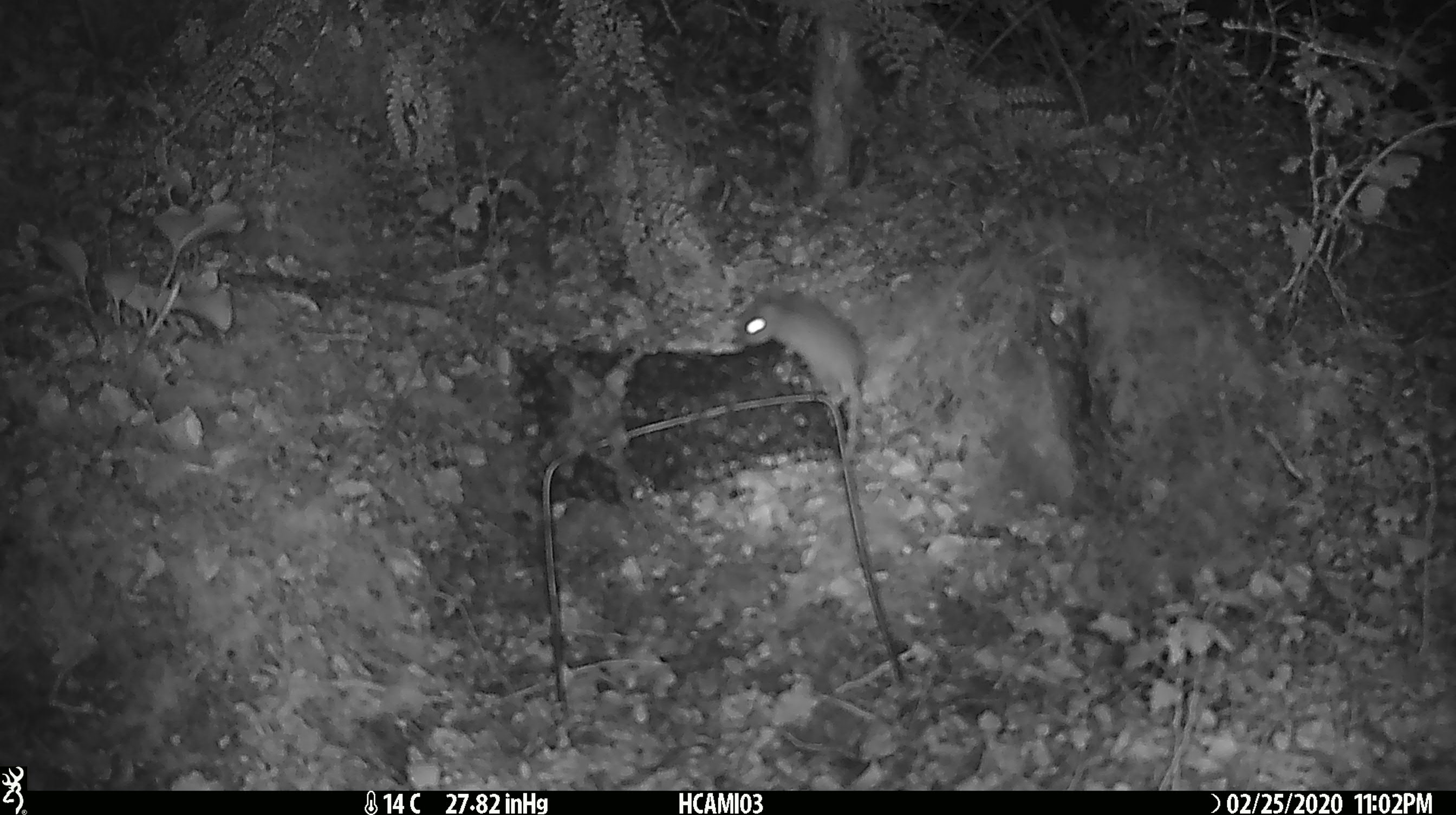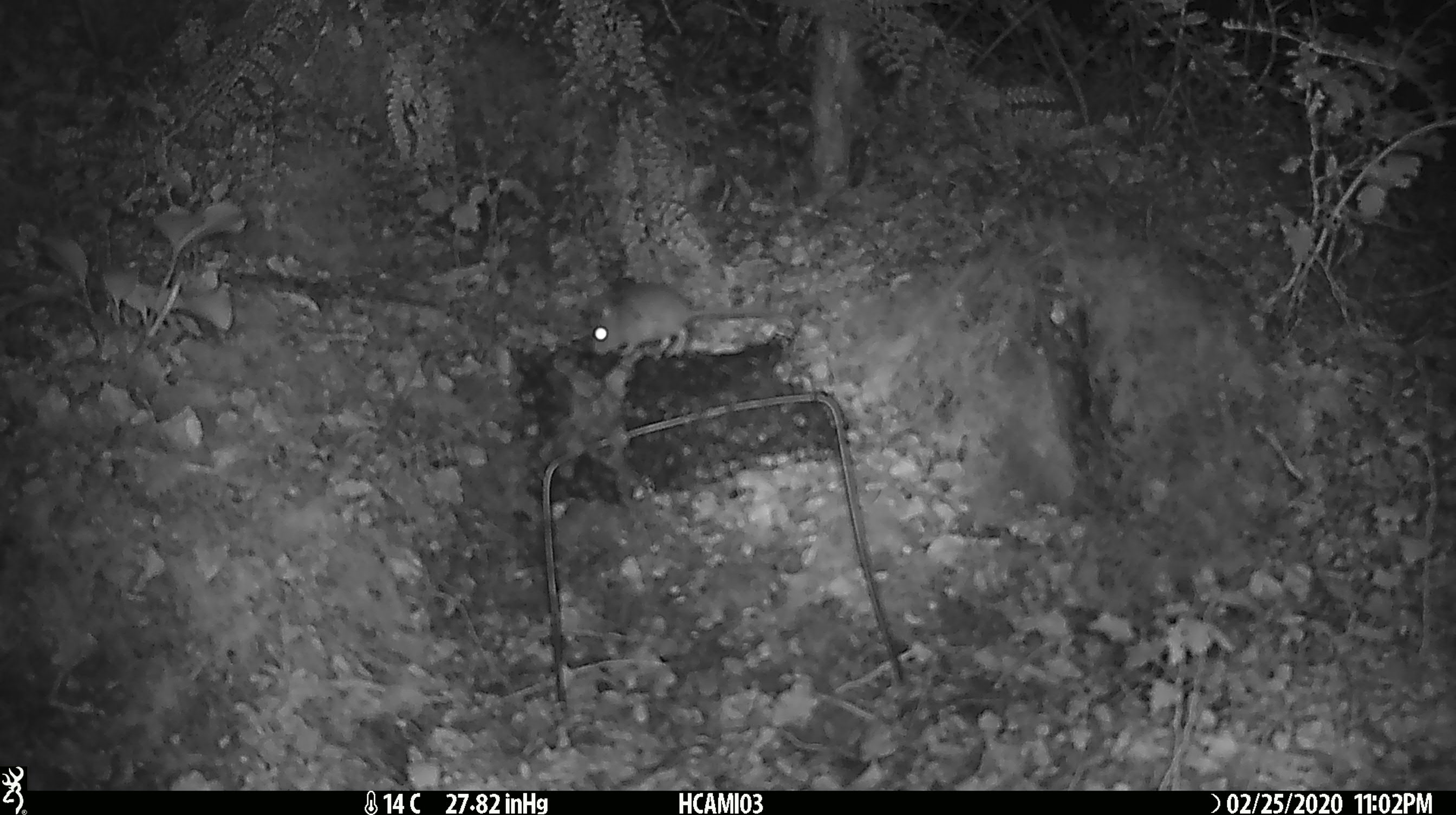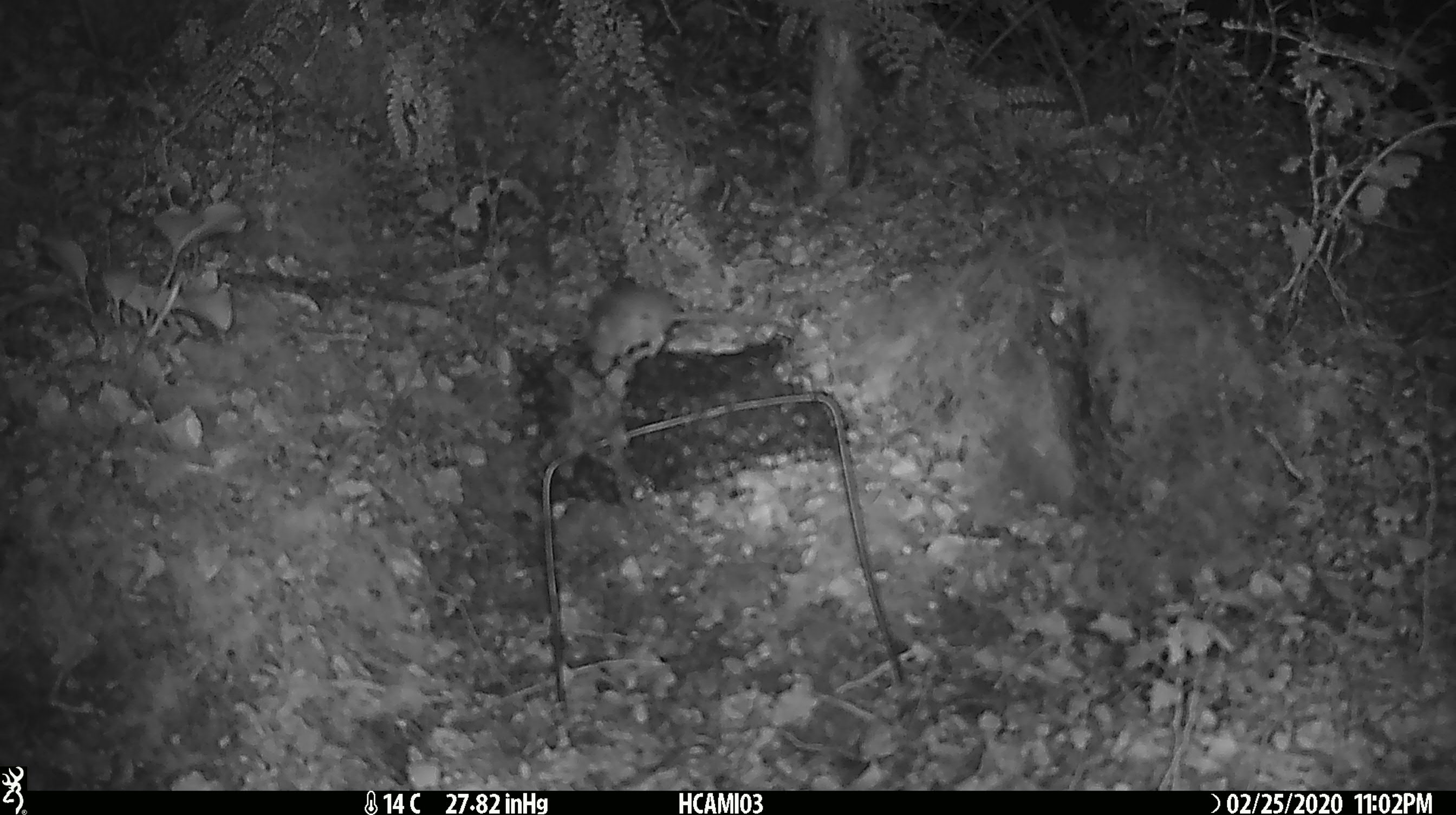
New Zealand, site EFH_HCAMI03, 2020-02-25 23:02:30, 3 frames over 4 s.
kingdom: Animalia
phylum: Chordata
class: Mammalia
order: Rodentia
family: Muridae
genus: Mus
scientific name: Mus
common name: mouse